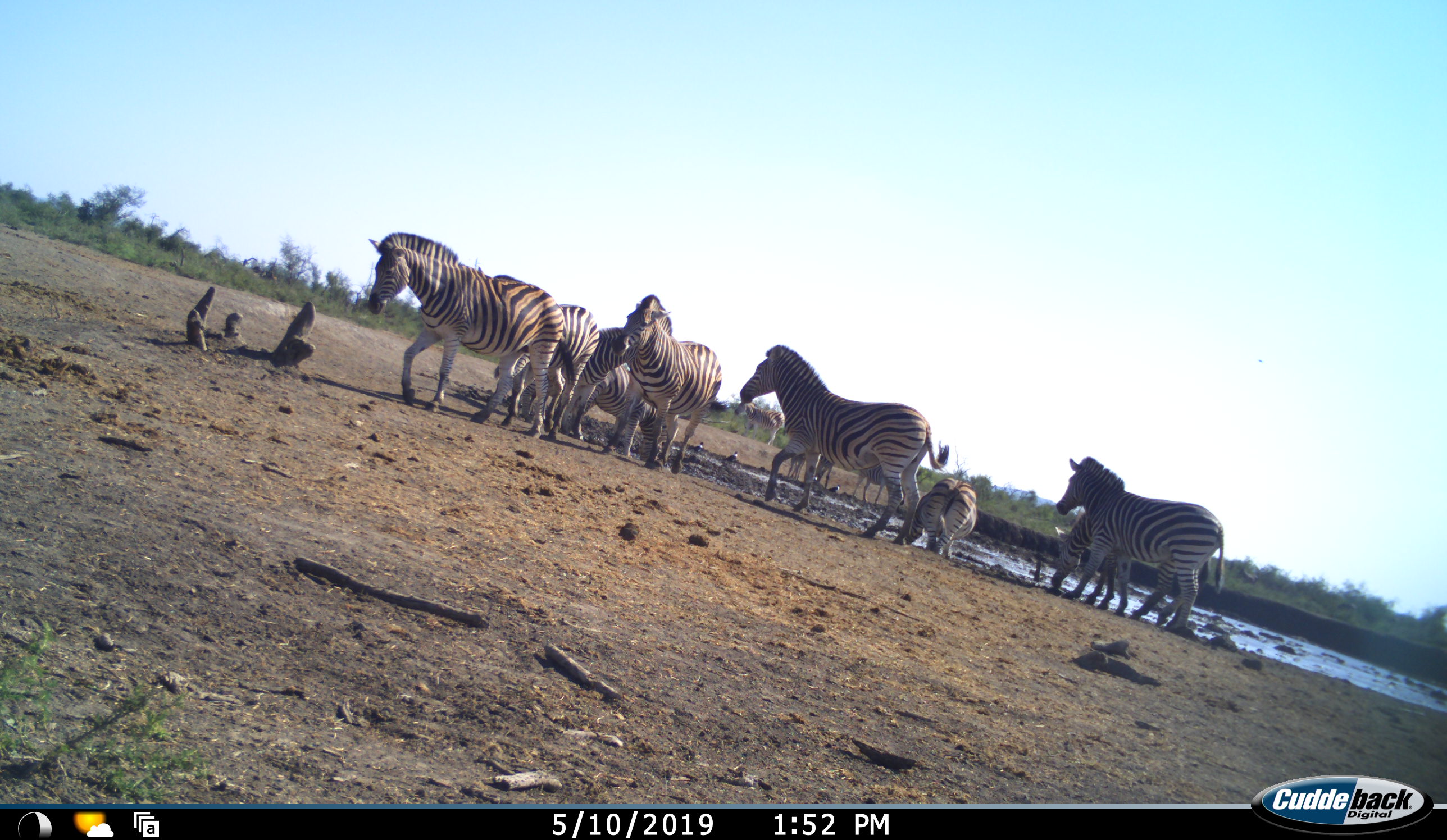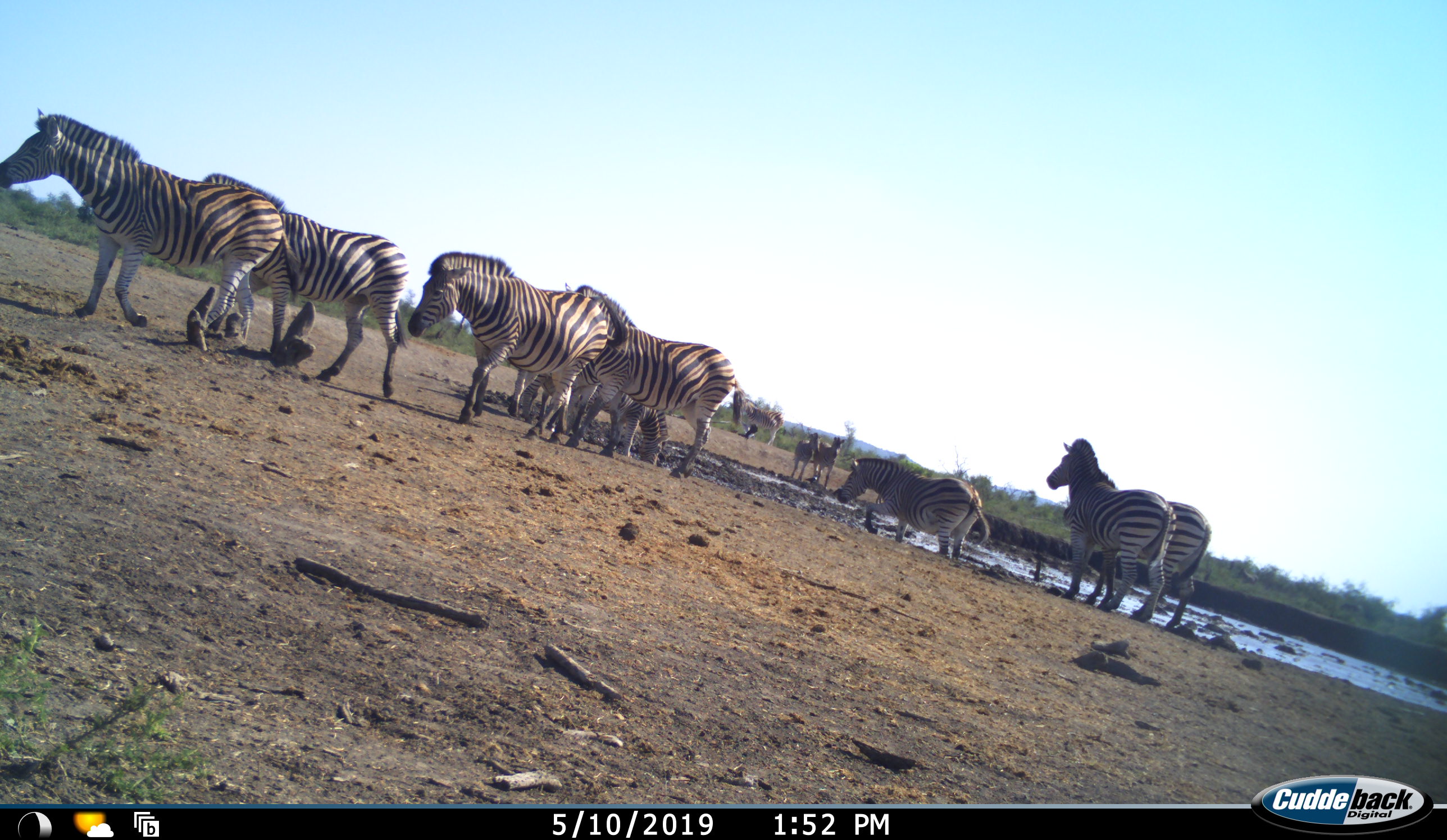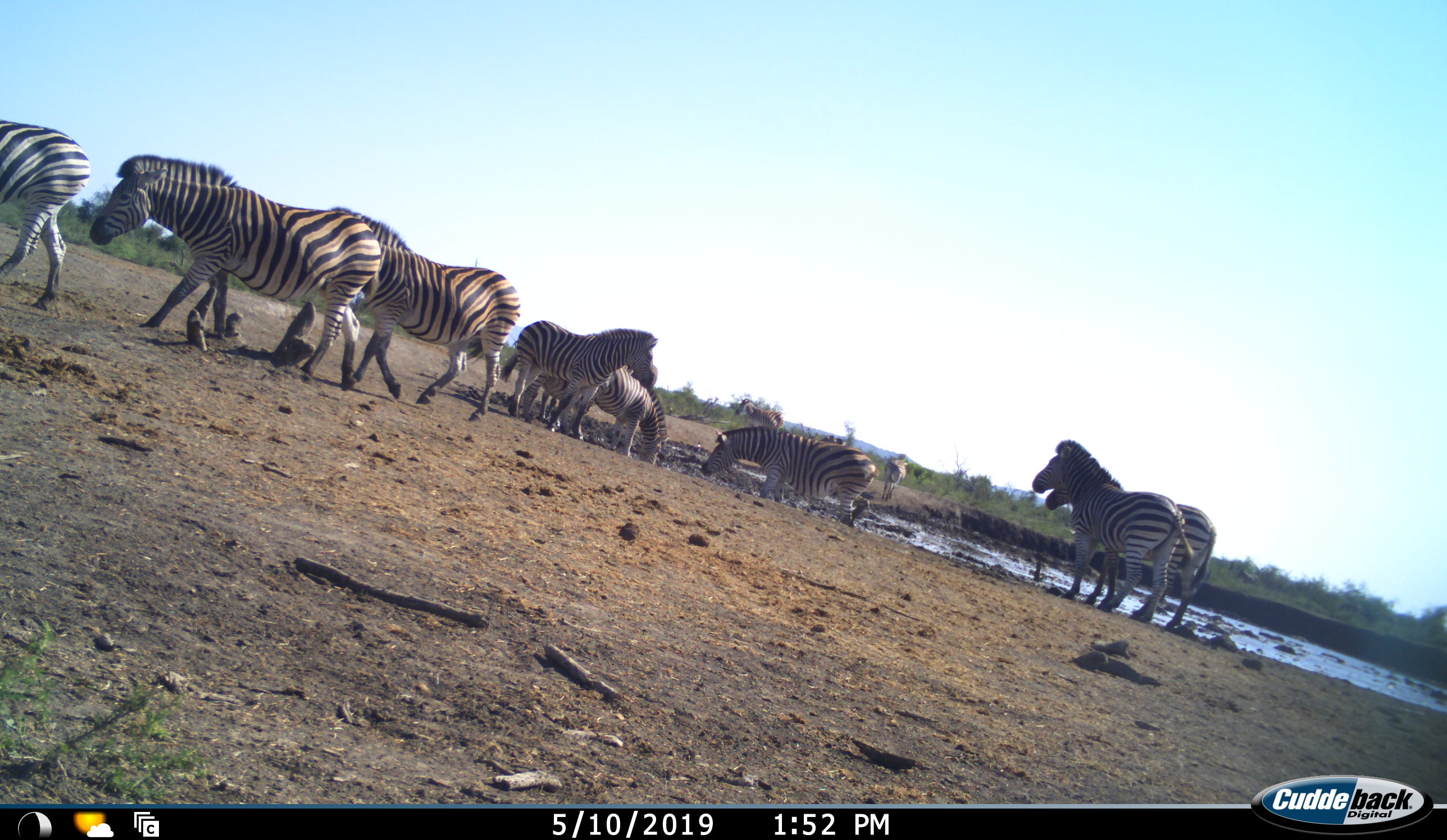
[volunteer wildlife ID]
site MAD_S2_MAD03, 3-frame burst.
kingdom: Animalia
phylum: Chordata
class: Mammalia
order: Perissodactyla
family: Equidae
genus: Equus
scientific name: Equus quagga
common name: plains zebra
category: zebraplains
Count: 11-50.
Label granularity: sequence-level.